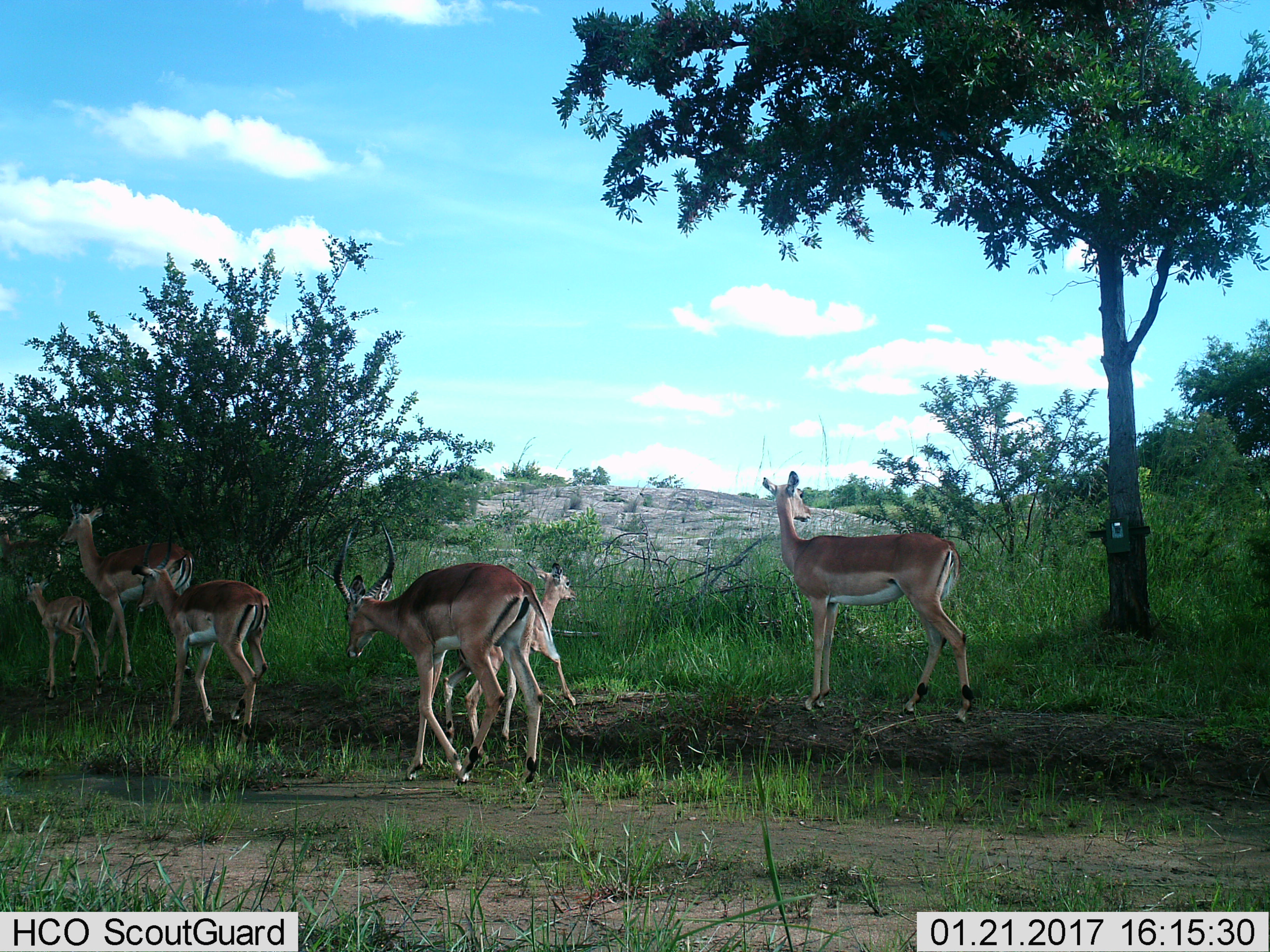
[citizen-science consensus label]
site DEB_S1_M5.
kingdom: Animalia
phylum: Chordata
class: Mammalia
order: Artiodactyla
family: Bovidae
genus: Aepyceros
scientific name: Aepyceros melampus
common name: impala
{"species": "impala (Aepyceros melampus)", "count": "6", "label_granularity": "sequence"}